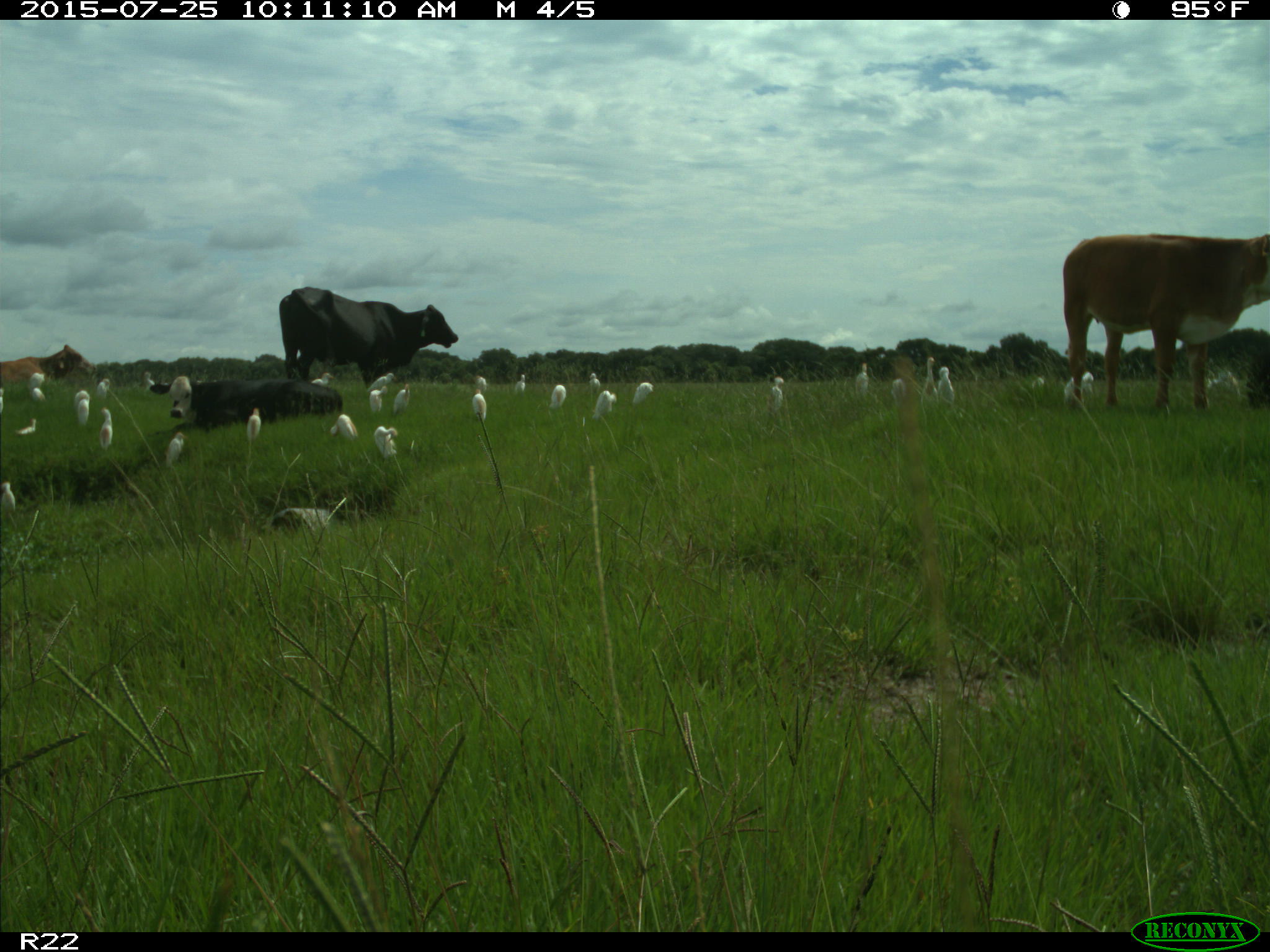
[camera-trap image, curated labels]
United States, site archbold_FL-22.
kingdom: Animalia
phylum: Chordata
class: Mammalia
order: Artiodactyla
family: Bovidae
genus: Bos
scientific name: Bos taurus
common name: domestic cow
Bos taurus (domestic cow).